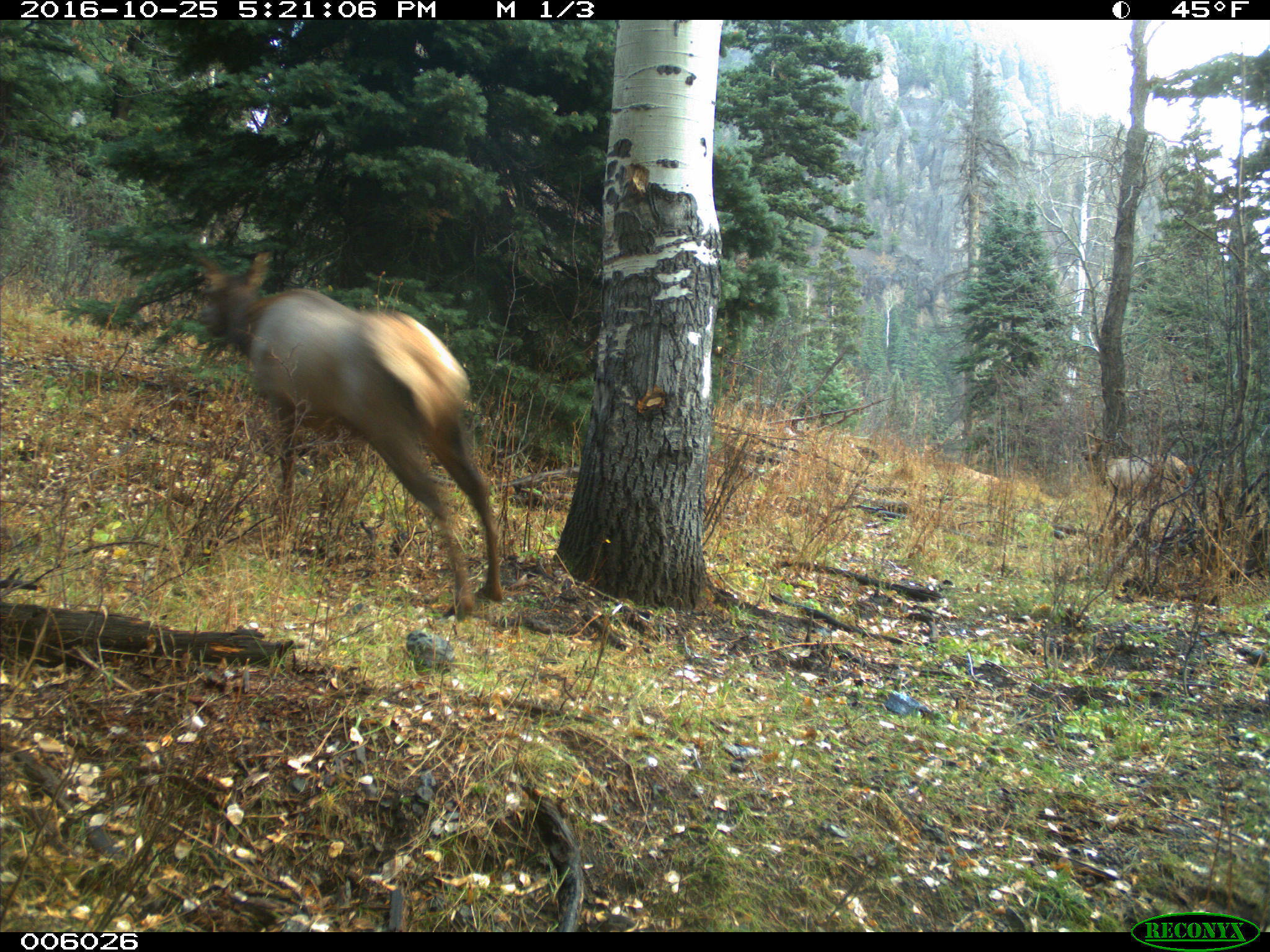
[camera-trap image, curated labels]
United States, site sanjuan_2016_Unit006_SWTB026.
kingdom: Animalia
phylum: Chordata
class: Mammalia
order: Artiodactyla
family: Cervidae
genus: Cervus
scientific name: Cervus elaphus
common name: red deer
Cervus elaphus (red deer).